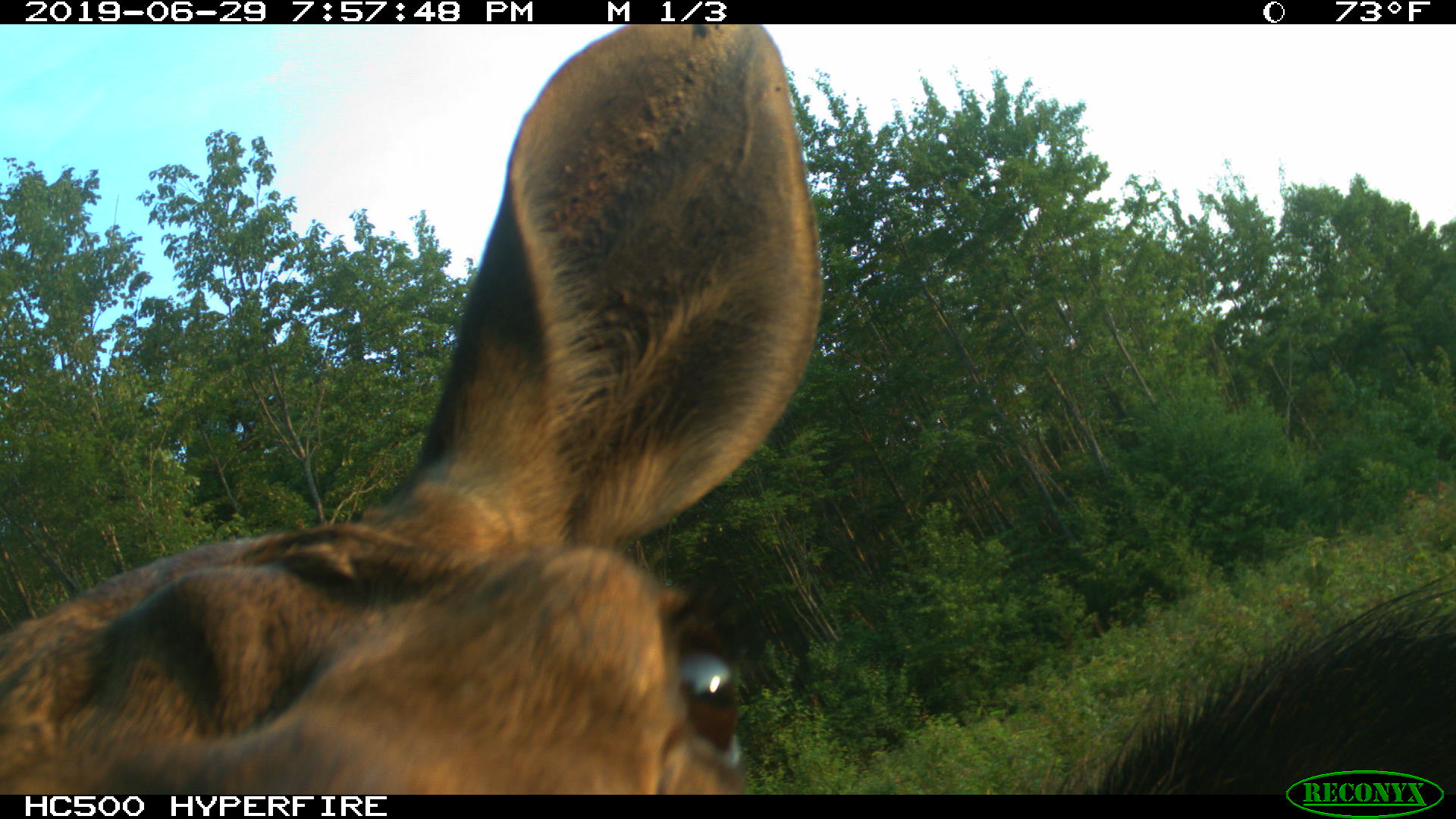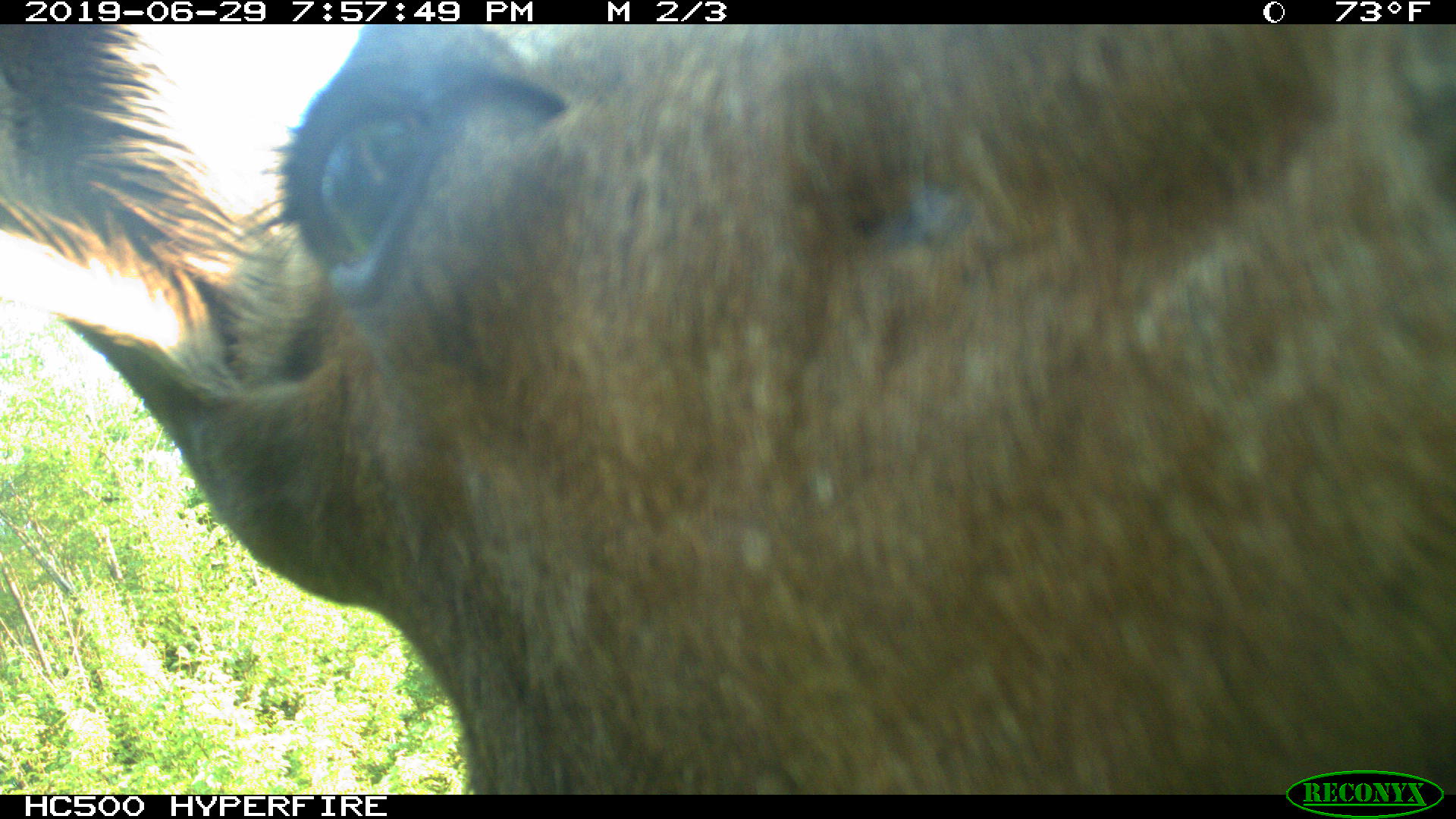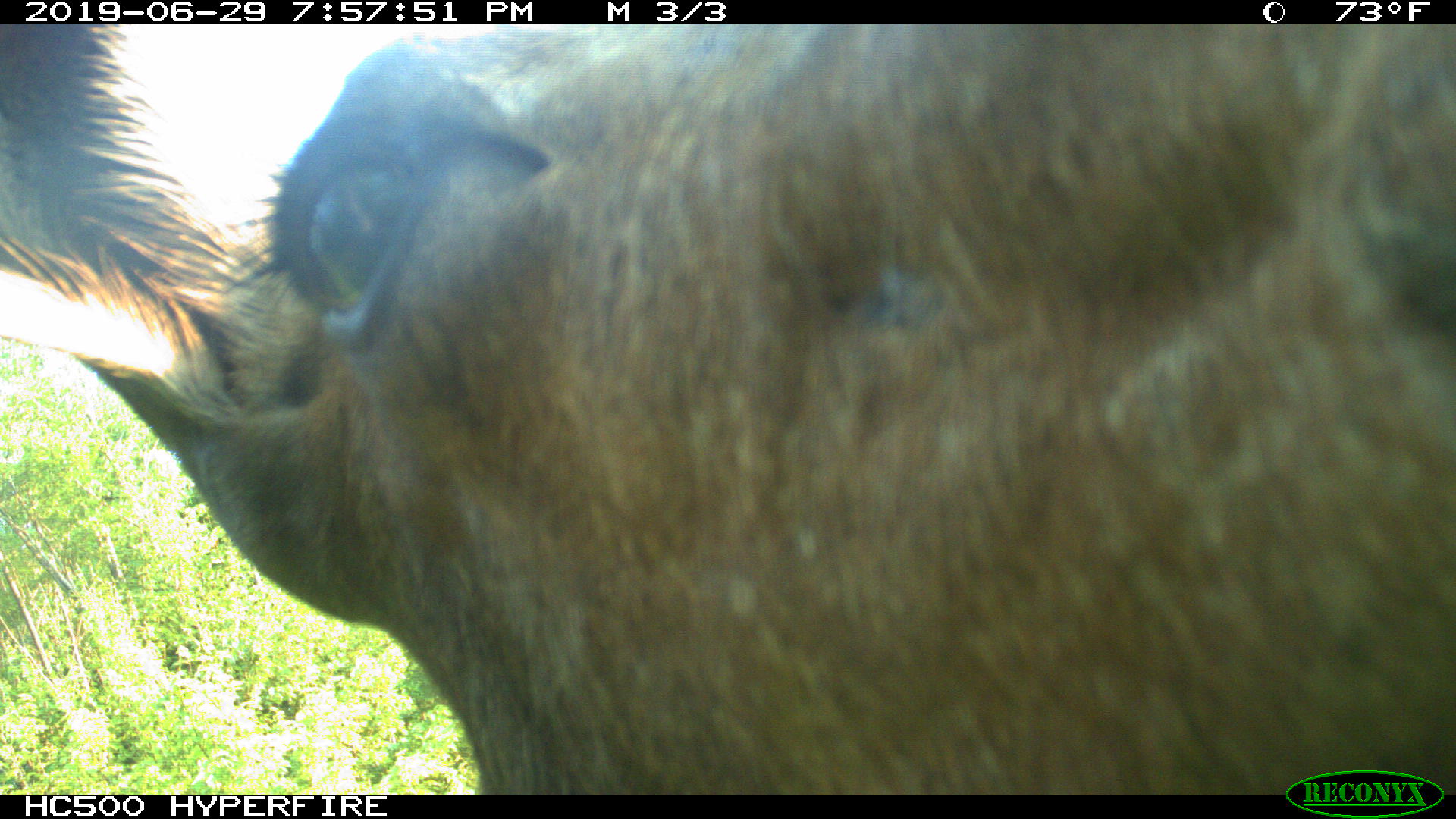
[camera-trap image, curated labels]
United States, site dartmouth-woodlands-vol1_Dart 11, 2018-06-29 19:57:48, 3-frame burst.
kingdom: Animalia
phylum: Chordata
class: Mammalia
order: Artiodactyla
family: Cervidae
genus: Alces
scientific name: Alces alces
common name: moose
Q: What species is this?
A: Moose (Alces alces).